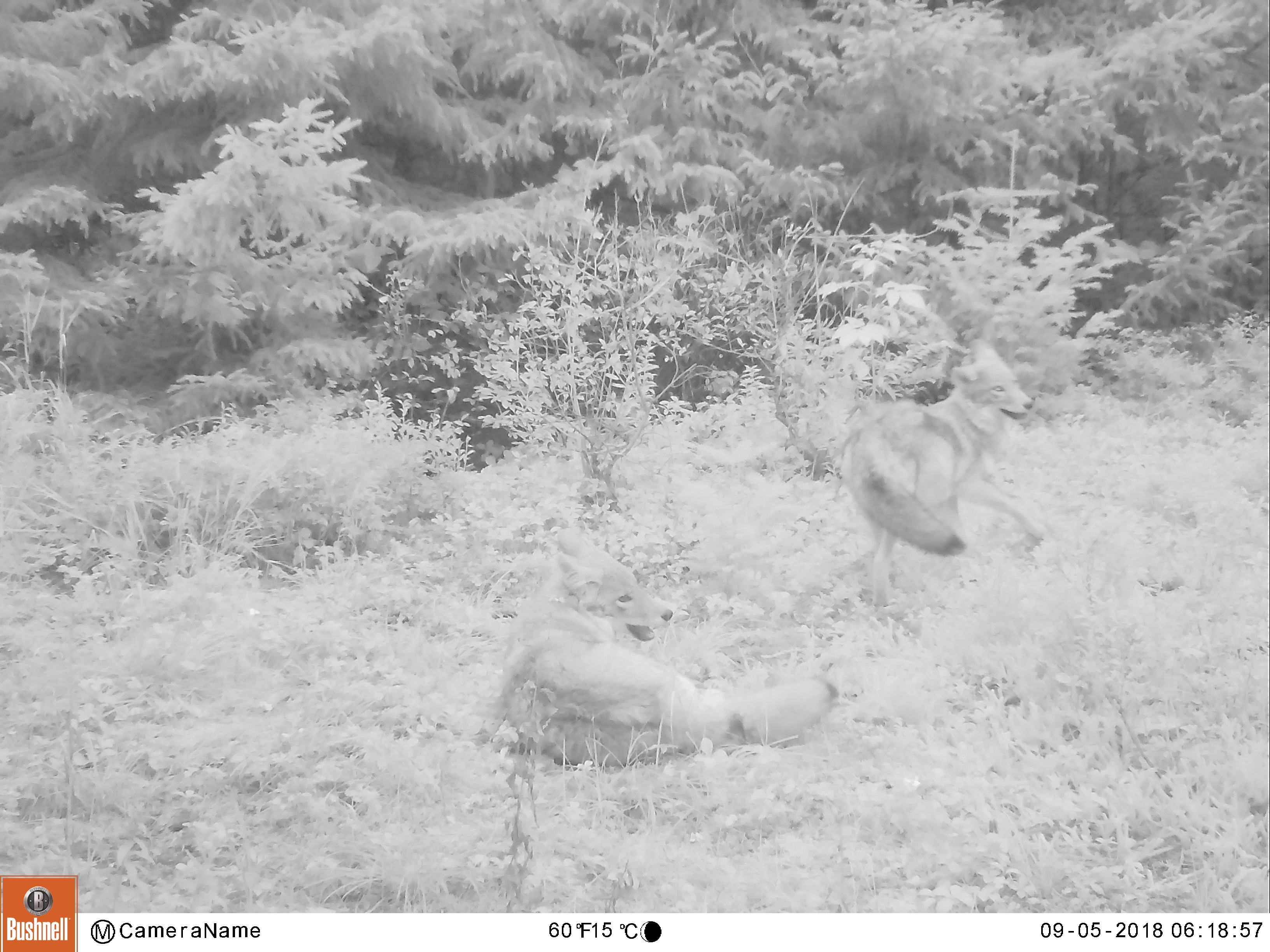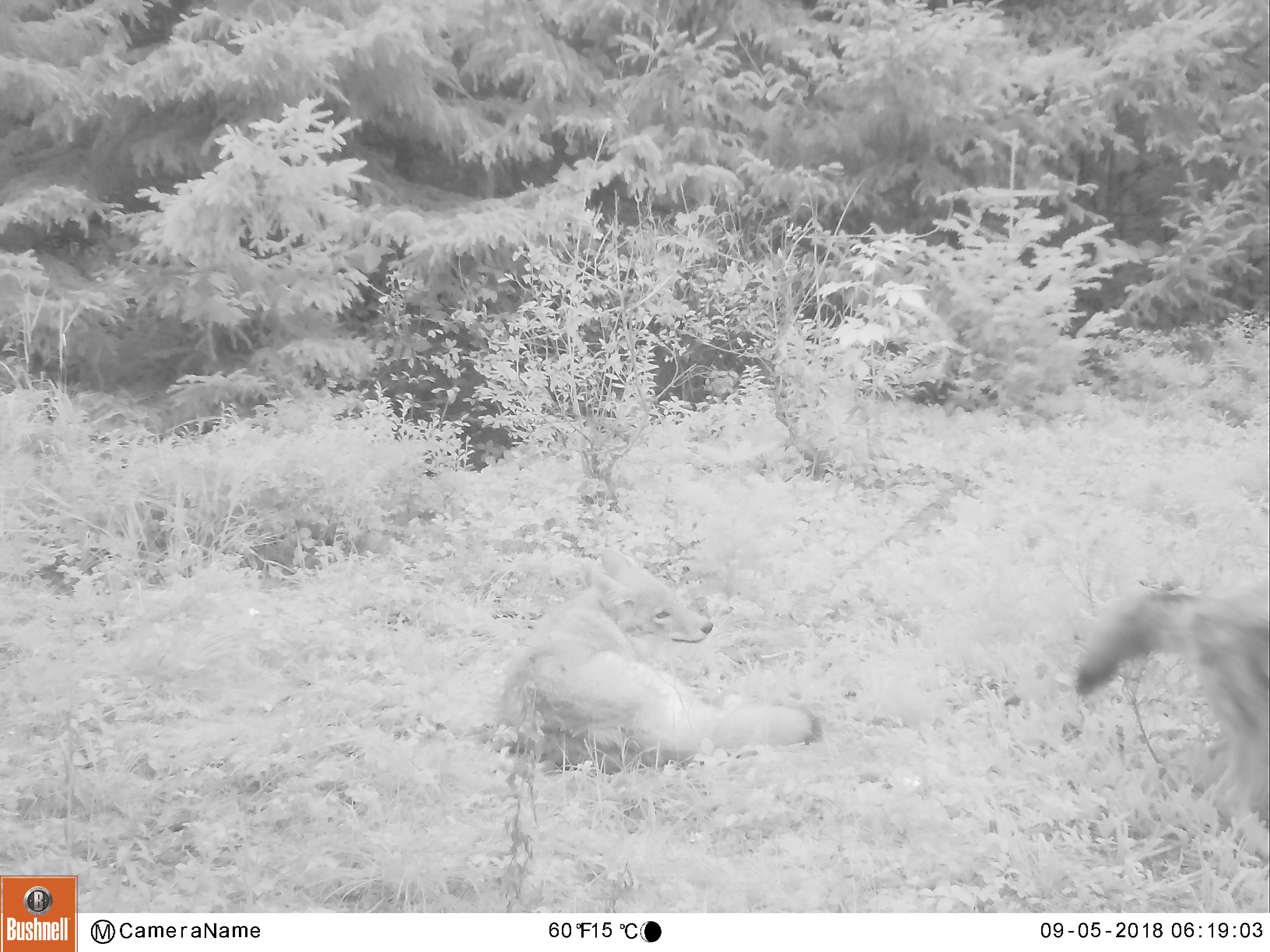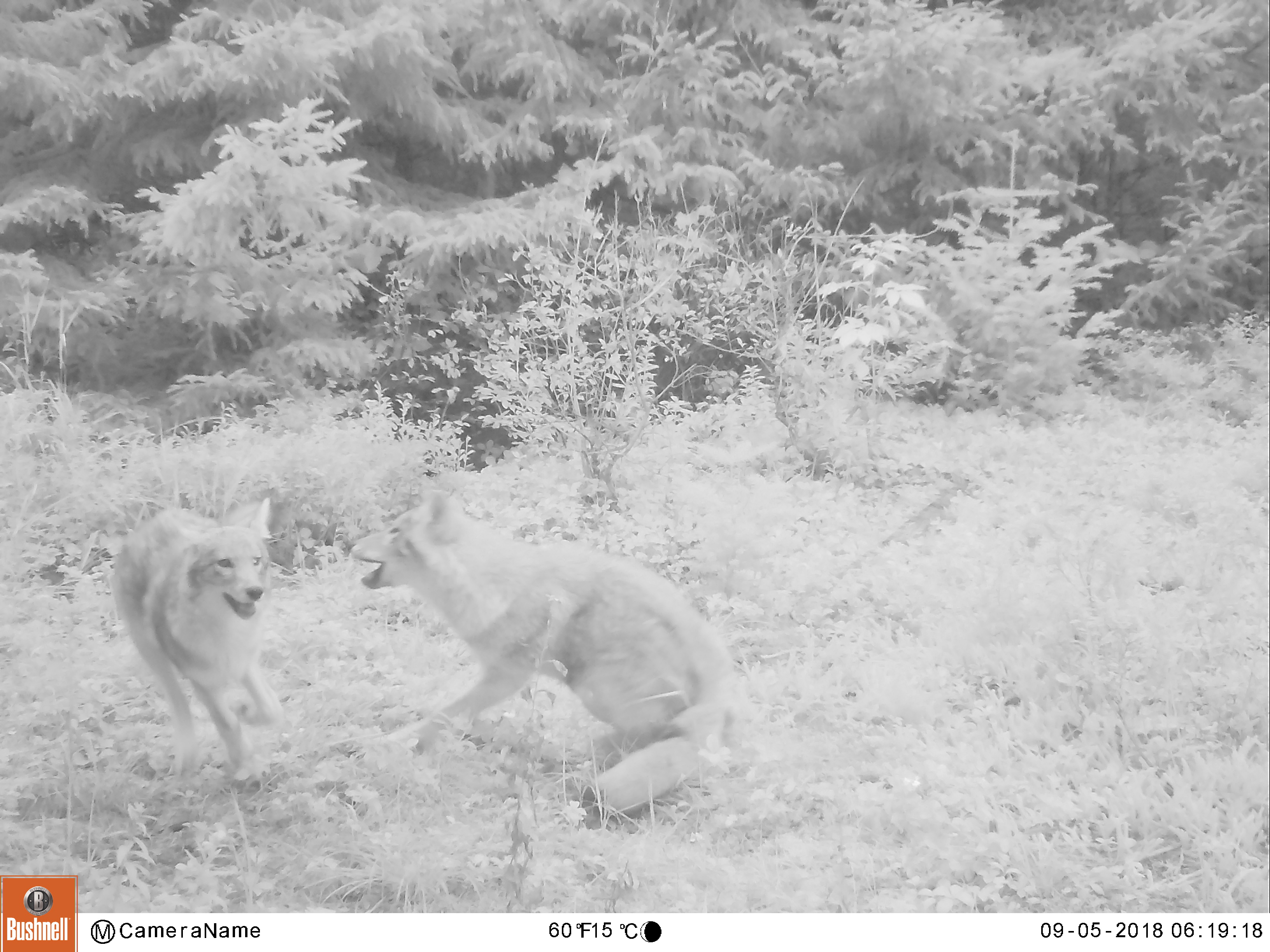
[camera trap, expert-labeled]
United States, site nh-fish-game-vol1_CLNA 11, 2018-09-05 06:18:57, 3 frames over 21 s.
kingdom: Animalia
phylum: Chordata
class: Mammalia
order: Carnivora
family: Canidae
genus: Canis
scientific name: Canis latrans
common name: coyote